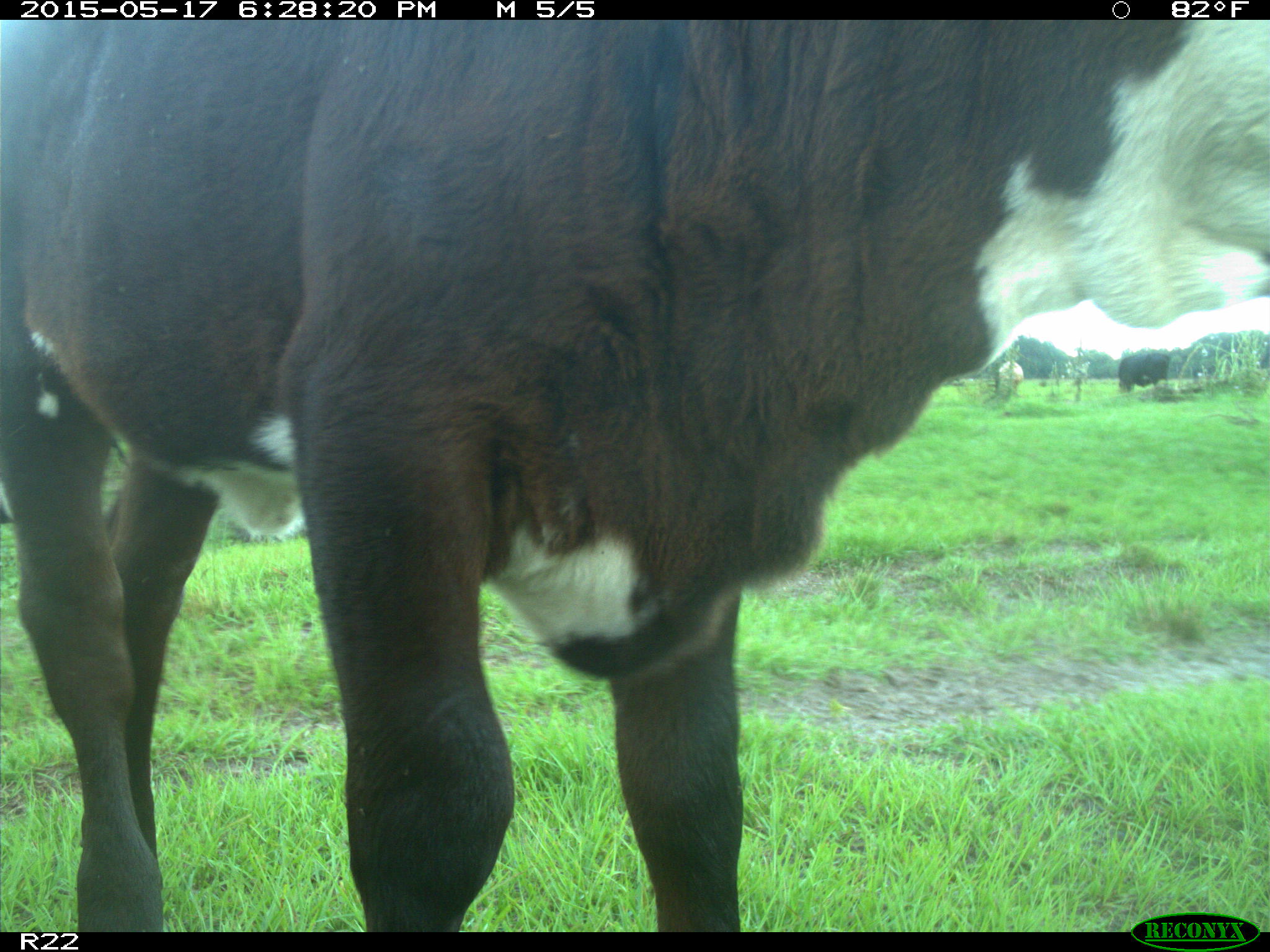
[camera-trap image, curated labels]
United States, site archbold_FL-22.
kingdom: Animalia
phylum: Chordata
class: Mammalia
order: Artiodactyla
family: Bovidae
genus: Bos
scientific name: Bos taurus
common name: domestic cow